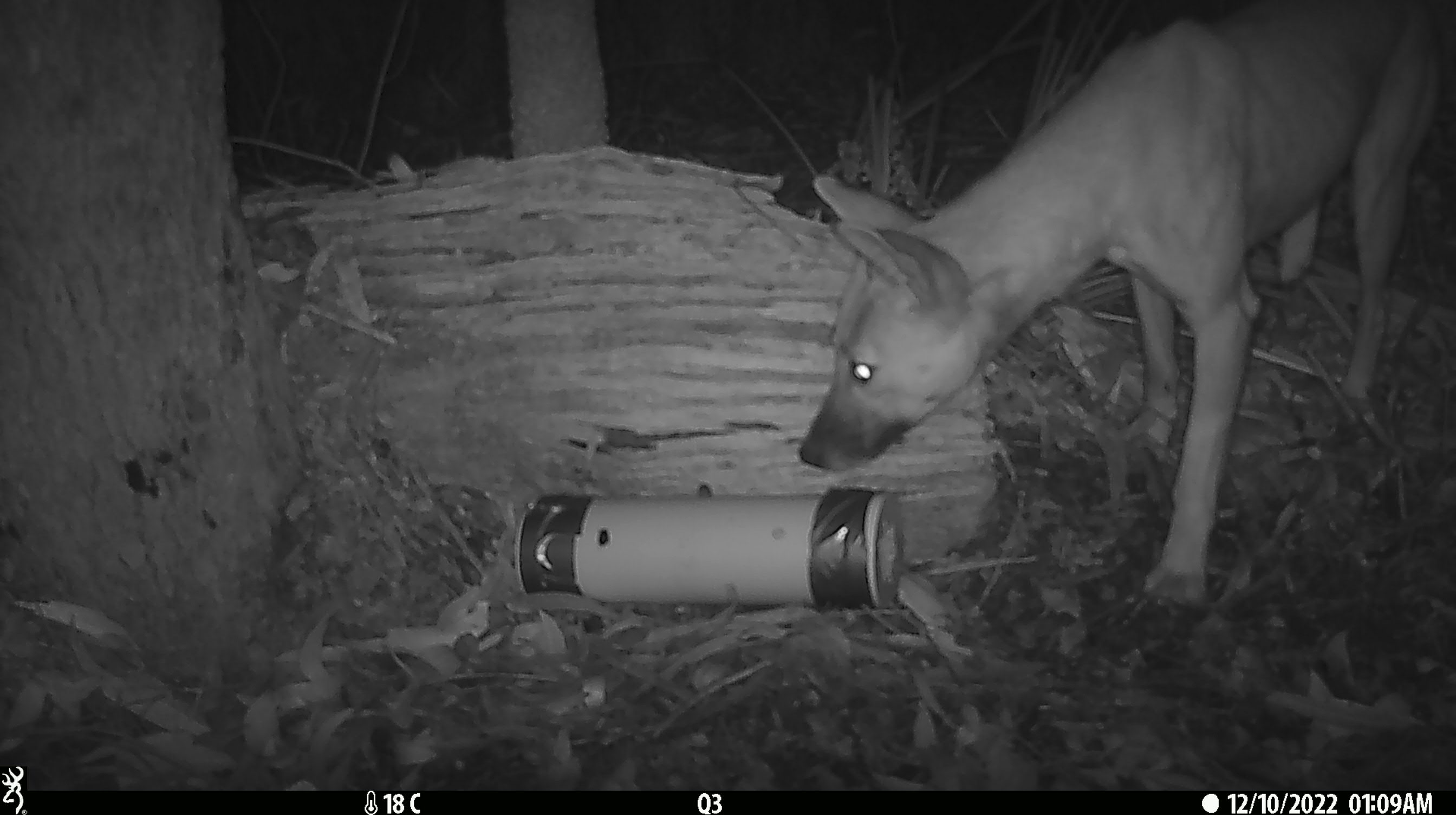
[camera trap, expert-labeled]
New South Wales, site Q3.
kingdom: Animalia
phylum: Chordata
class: Mammalia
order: Carnivora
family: Canidae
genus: Canis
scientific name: Canis familiaris dingo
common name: dingo